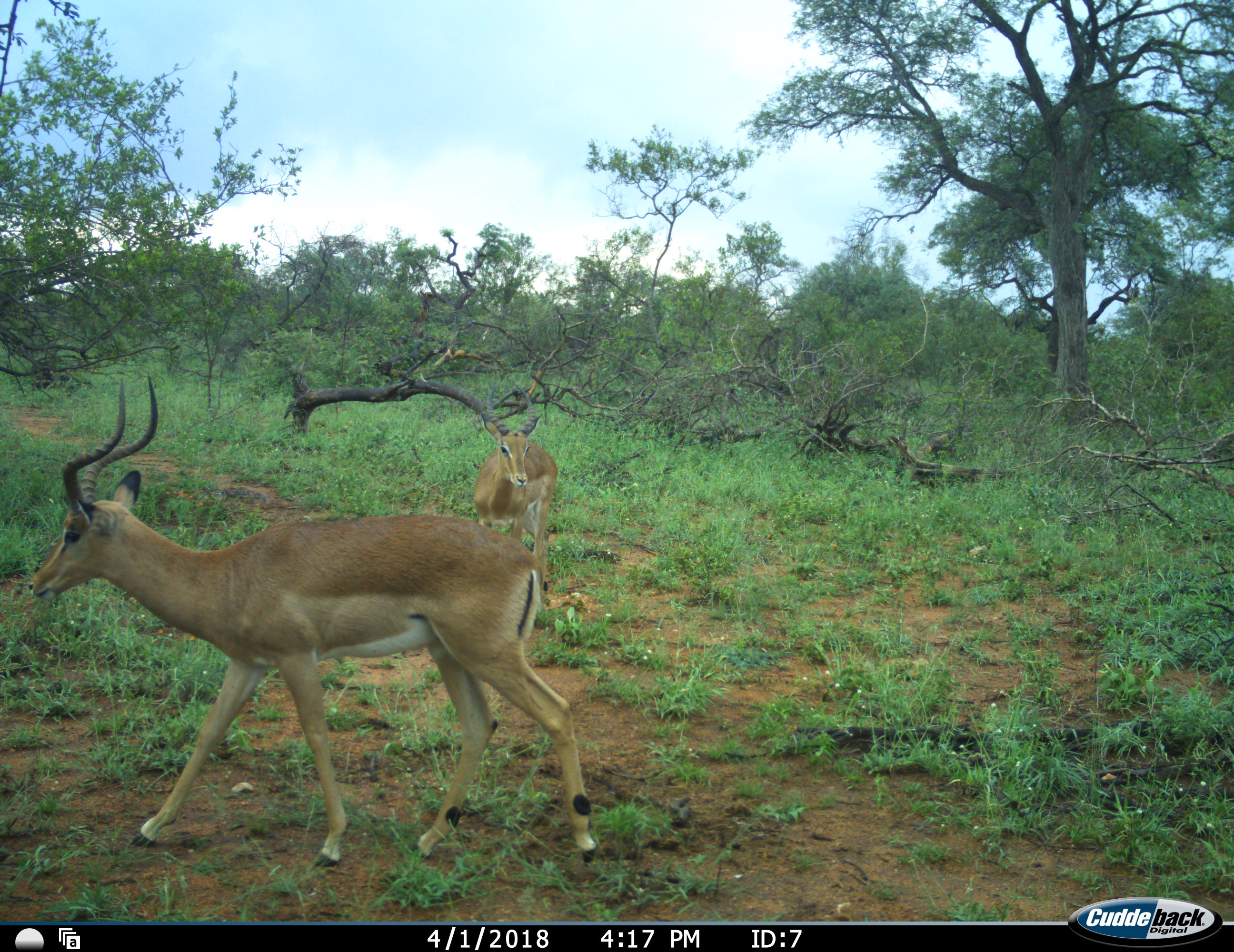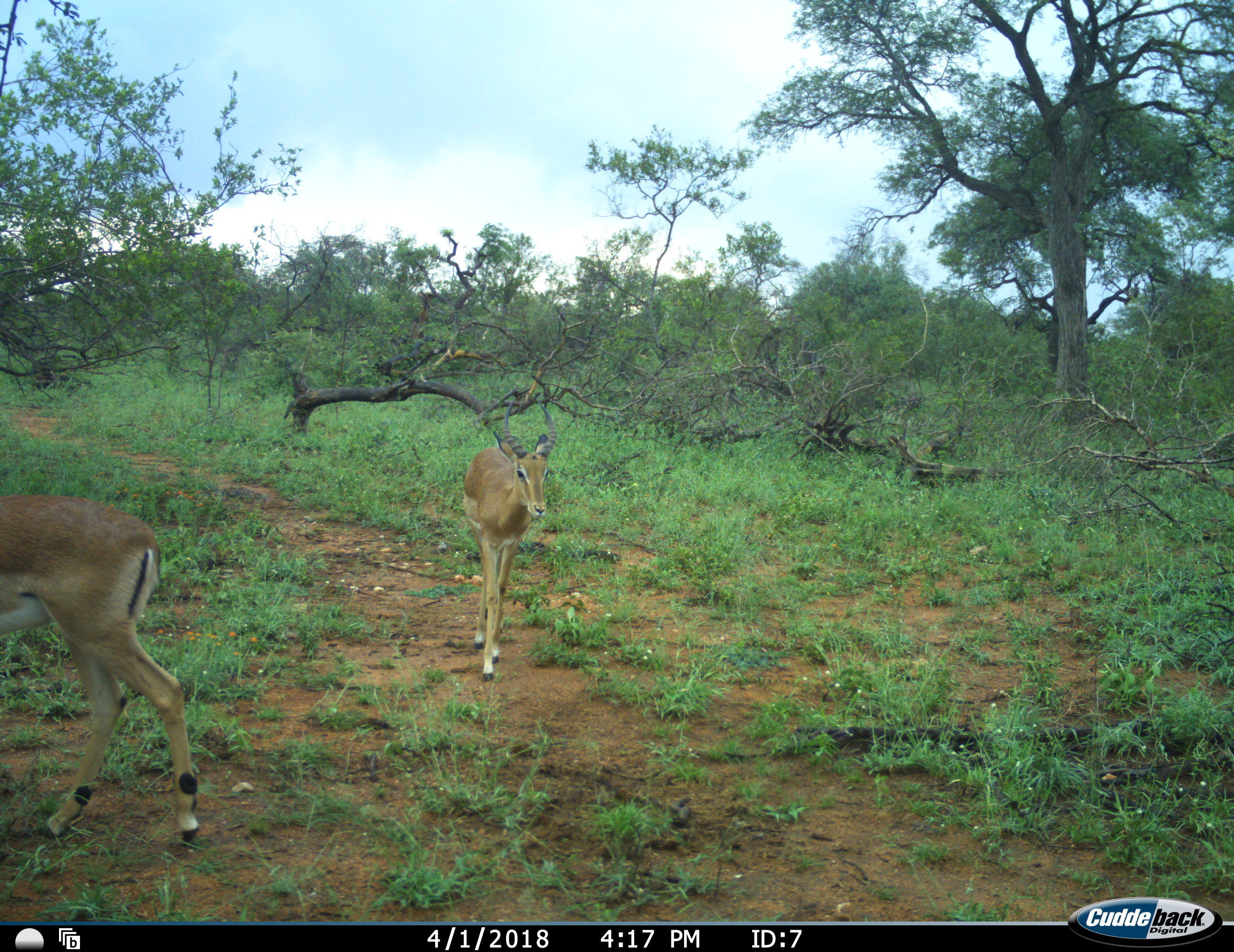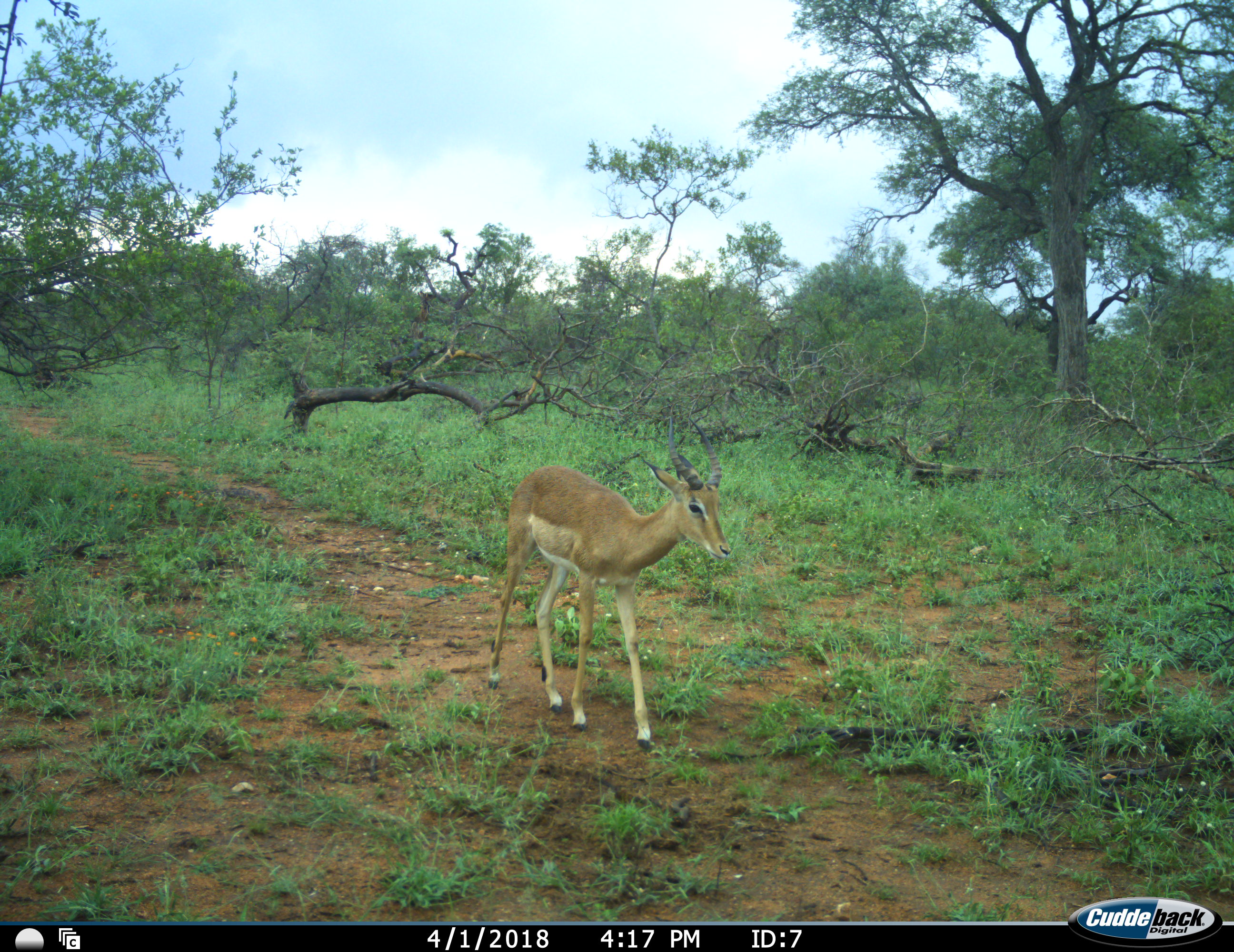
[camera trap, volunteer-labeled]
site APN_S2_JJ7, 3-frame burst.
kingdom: Animalia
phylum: Chordata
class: Mammalia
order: Artiodactyla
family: Bovidae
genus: Aepyceros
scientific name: Aepyceros melampus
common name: impala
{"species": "impala (Aepyceros melampus)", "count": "2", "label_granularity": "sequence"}